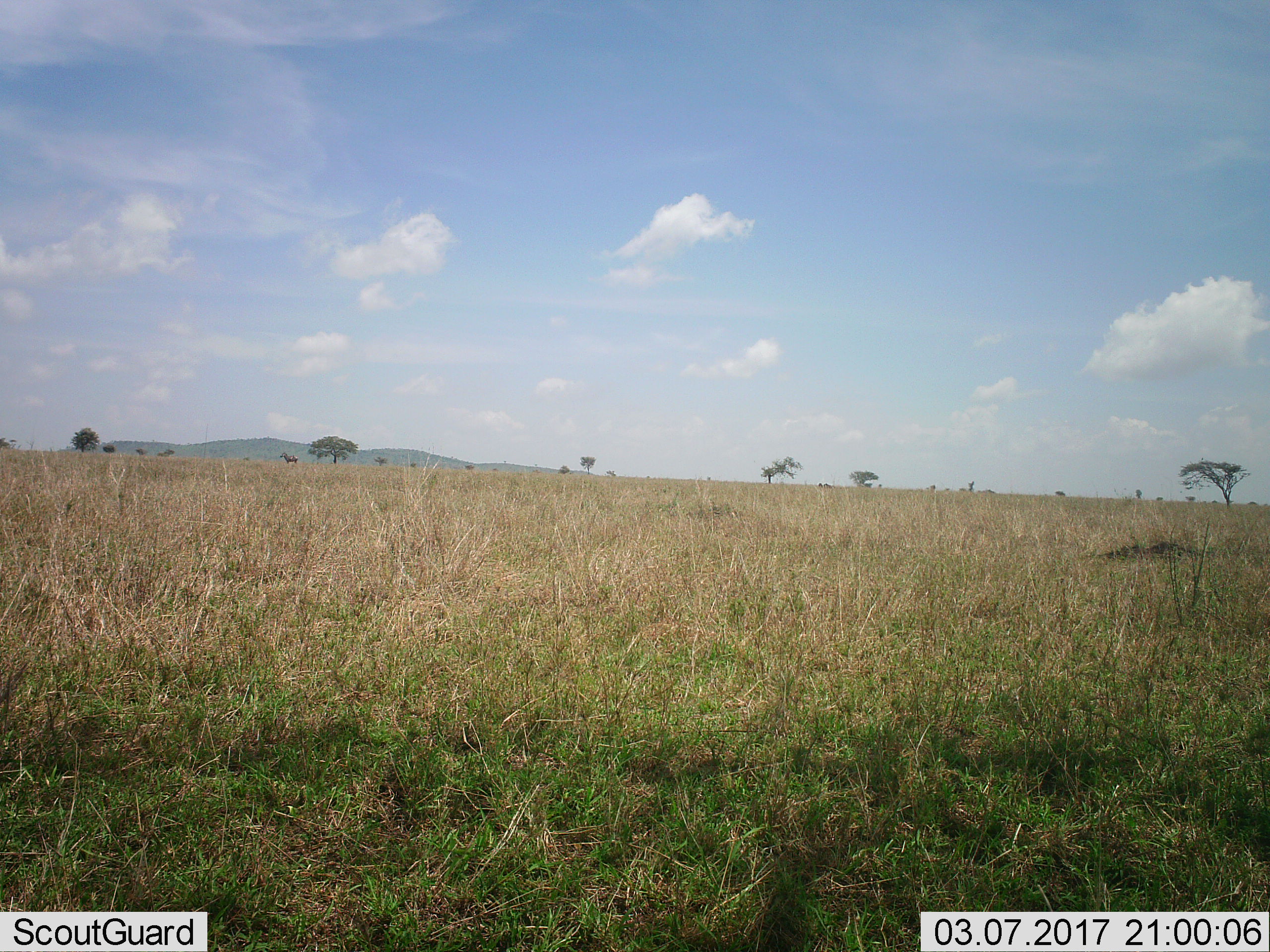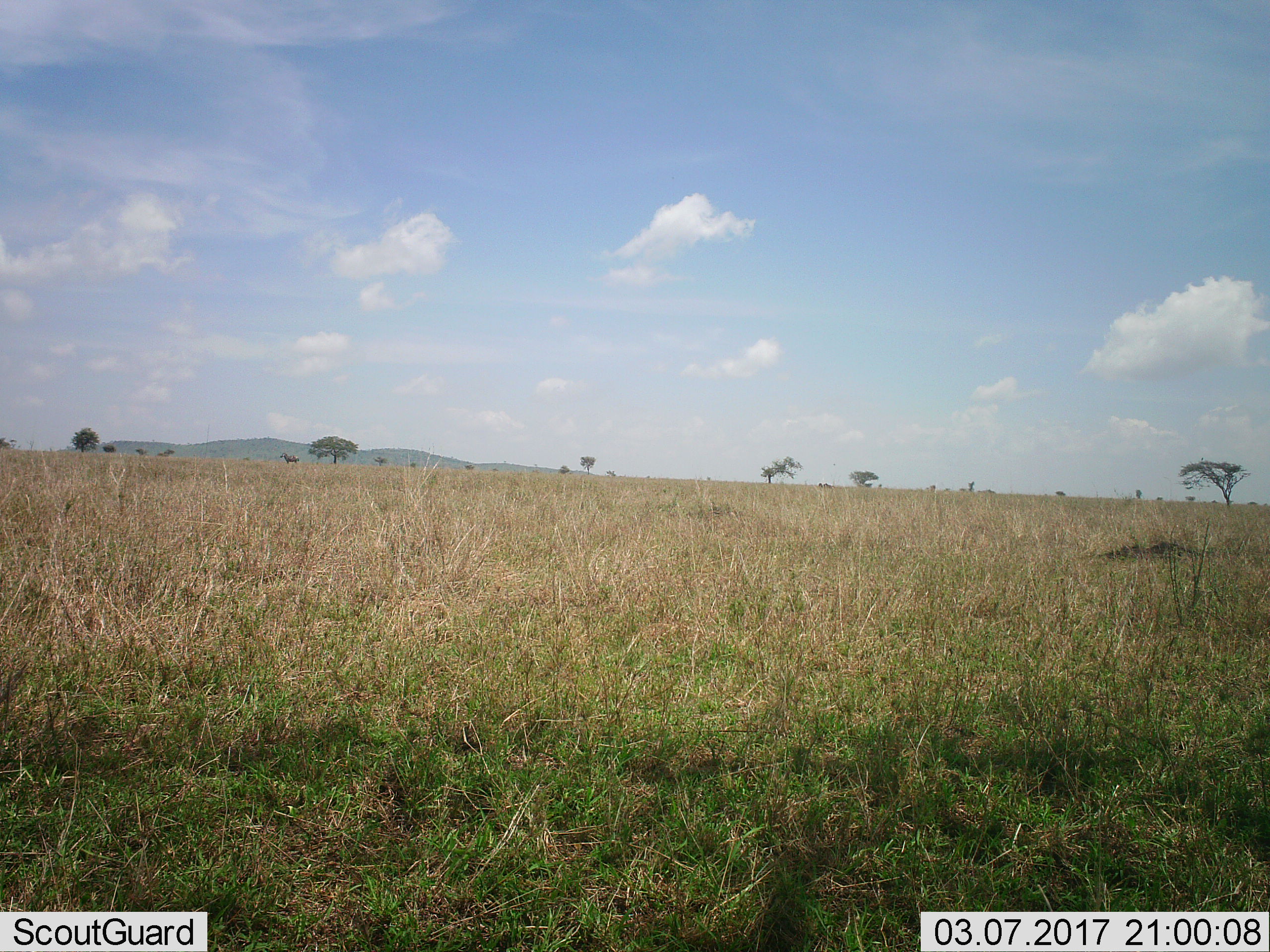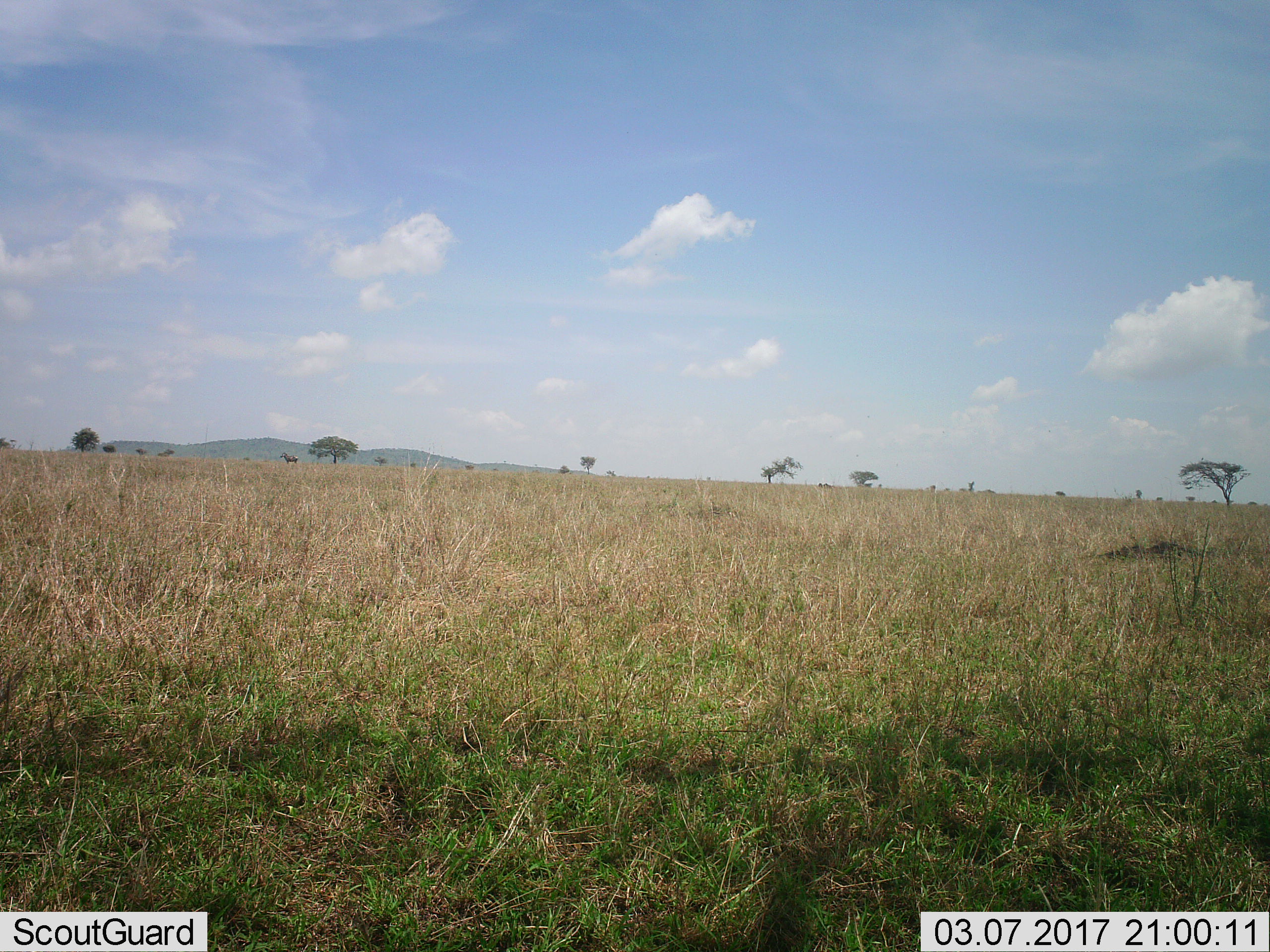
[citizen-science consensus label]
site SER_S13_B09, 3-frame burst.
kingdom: Animalia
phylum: Chordata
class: Mammalia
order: Perissodactyla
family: Equidae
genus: Equus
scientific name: Equus quagga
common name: plains zebra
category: zebraplains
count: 1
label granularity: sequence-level